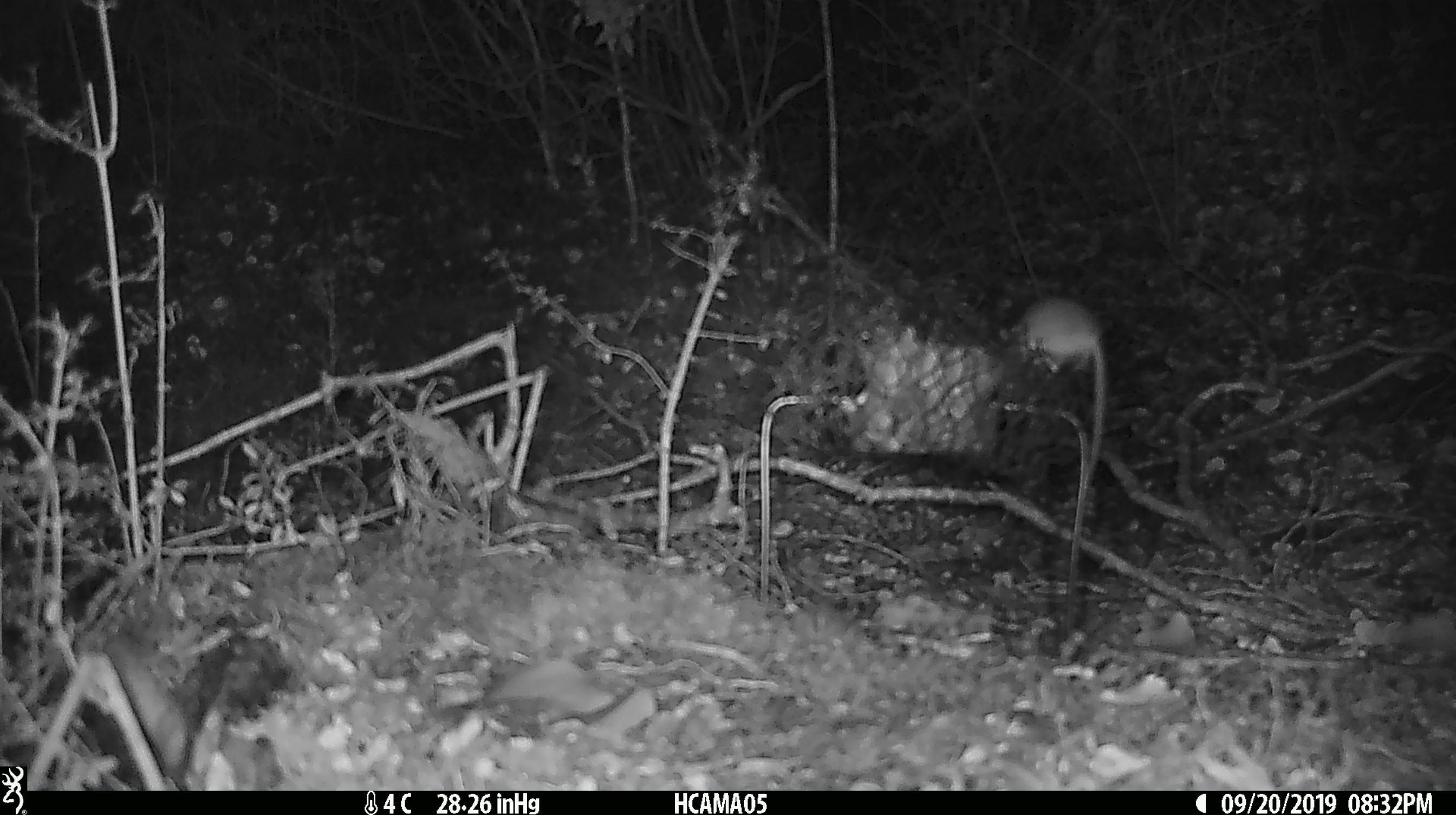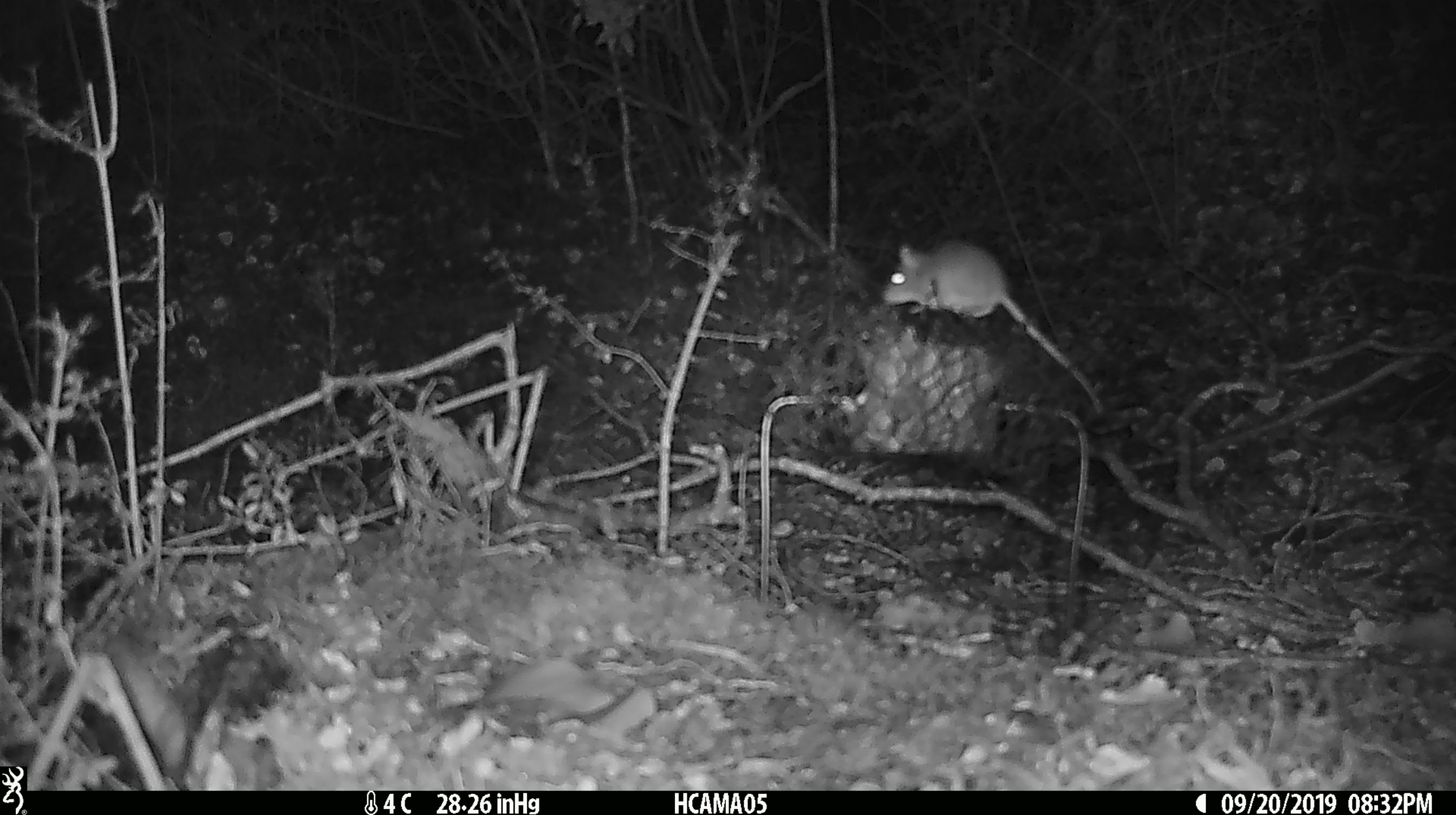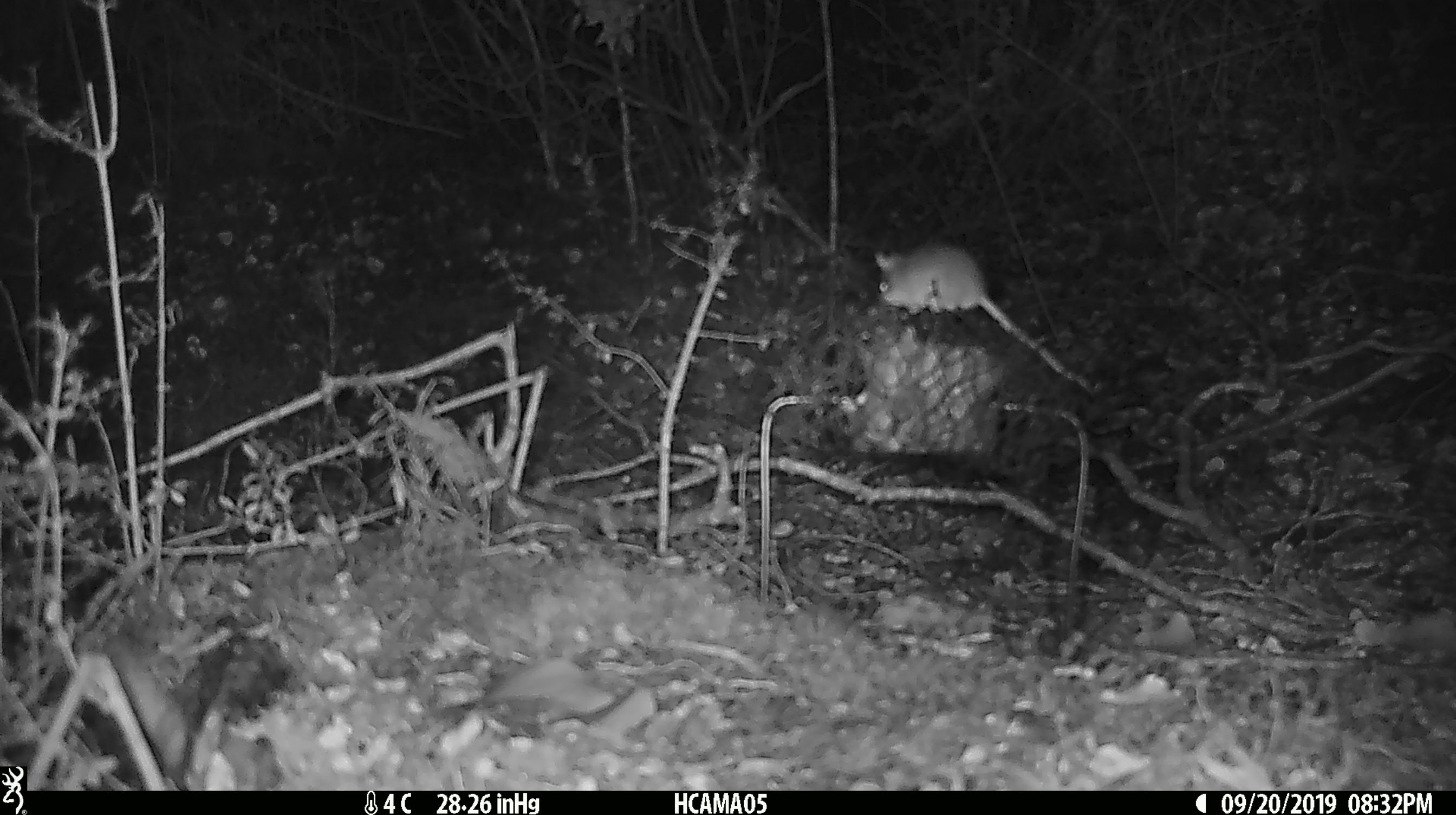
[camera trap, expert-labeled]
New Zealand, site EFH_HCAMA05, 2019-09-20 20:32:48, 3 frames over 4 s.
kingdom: Animalia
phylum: Chordata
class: Mammalia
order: Rodentia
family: Muridae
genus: Mus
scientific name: Mus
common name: mouse